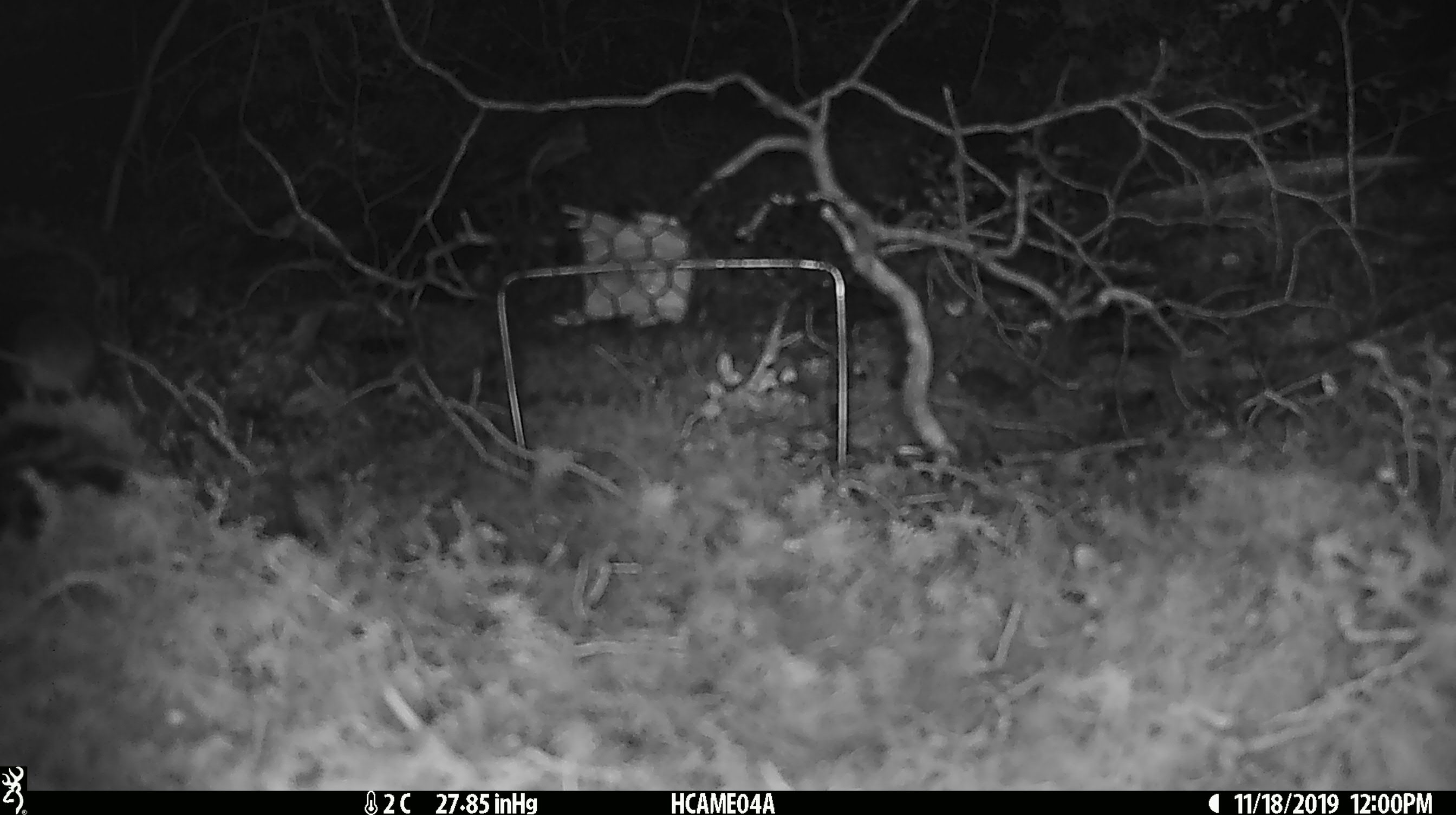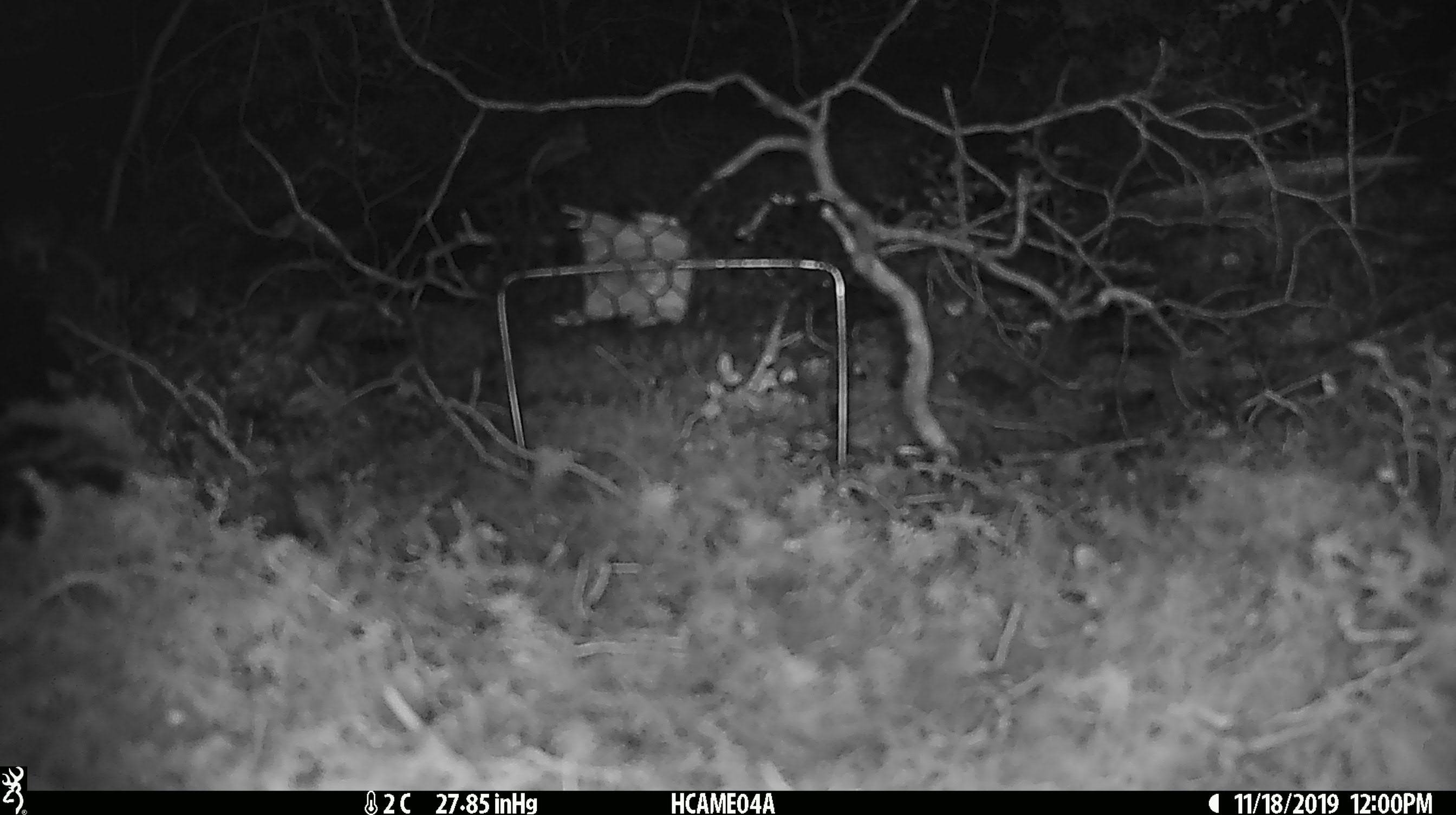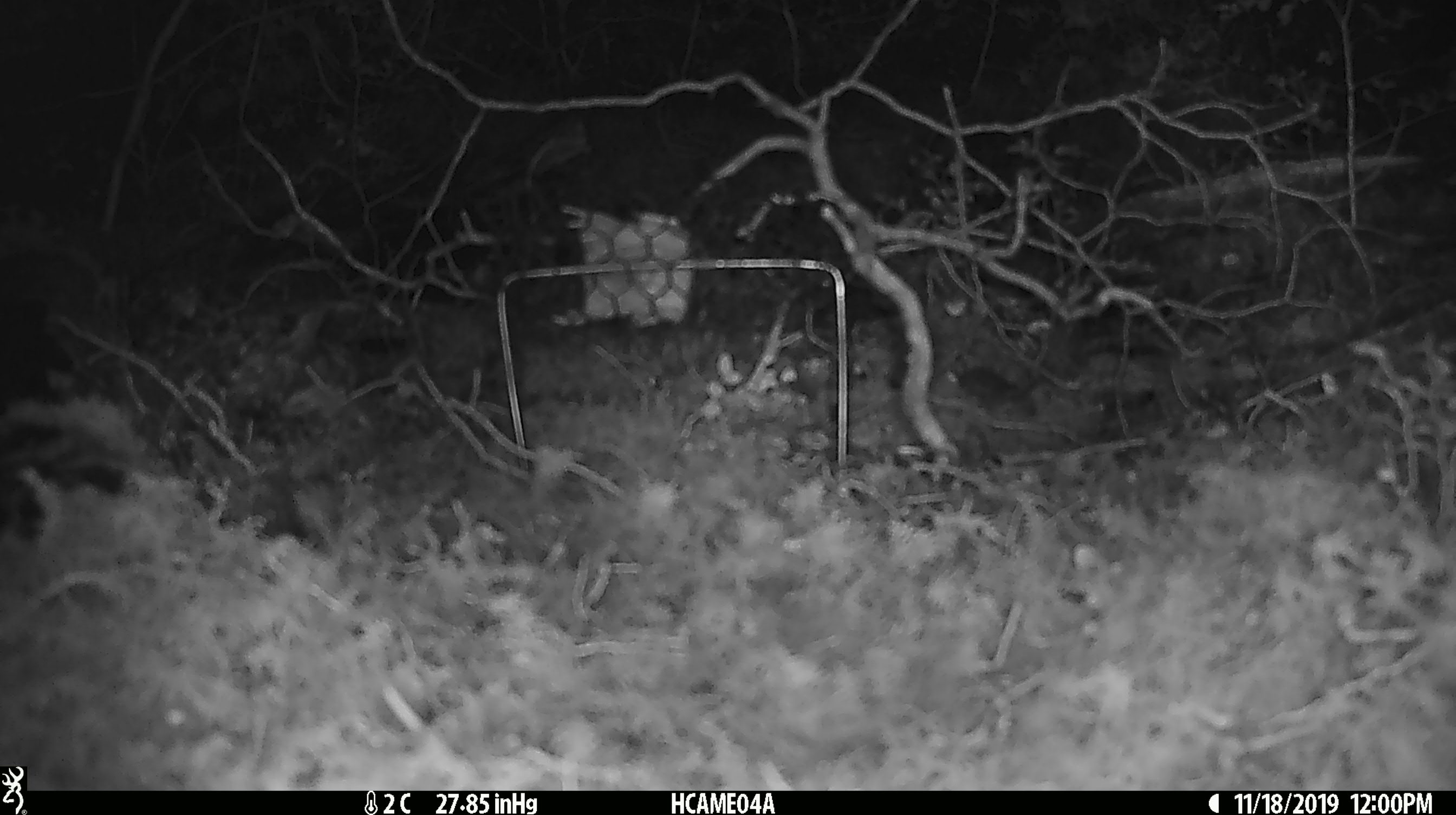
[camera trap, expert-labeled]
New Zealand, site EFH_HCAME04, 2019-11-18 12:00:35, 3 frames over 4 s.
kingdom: Animalia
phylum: Chordata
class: Mammalia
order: Rodentia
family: Muridae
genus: Mus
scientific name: Mus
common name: mouse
Mouse (Mus).